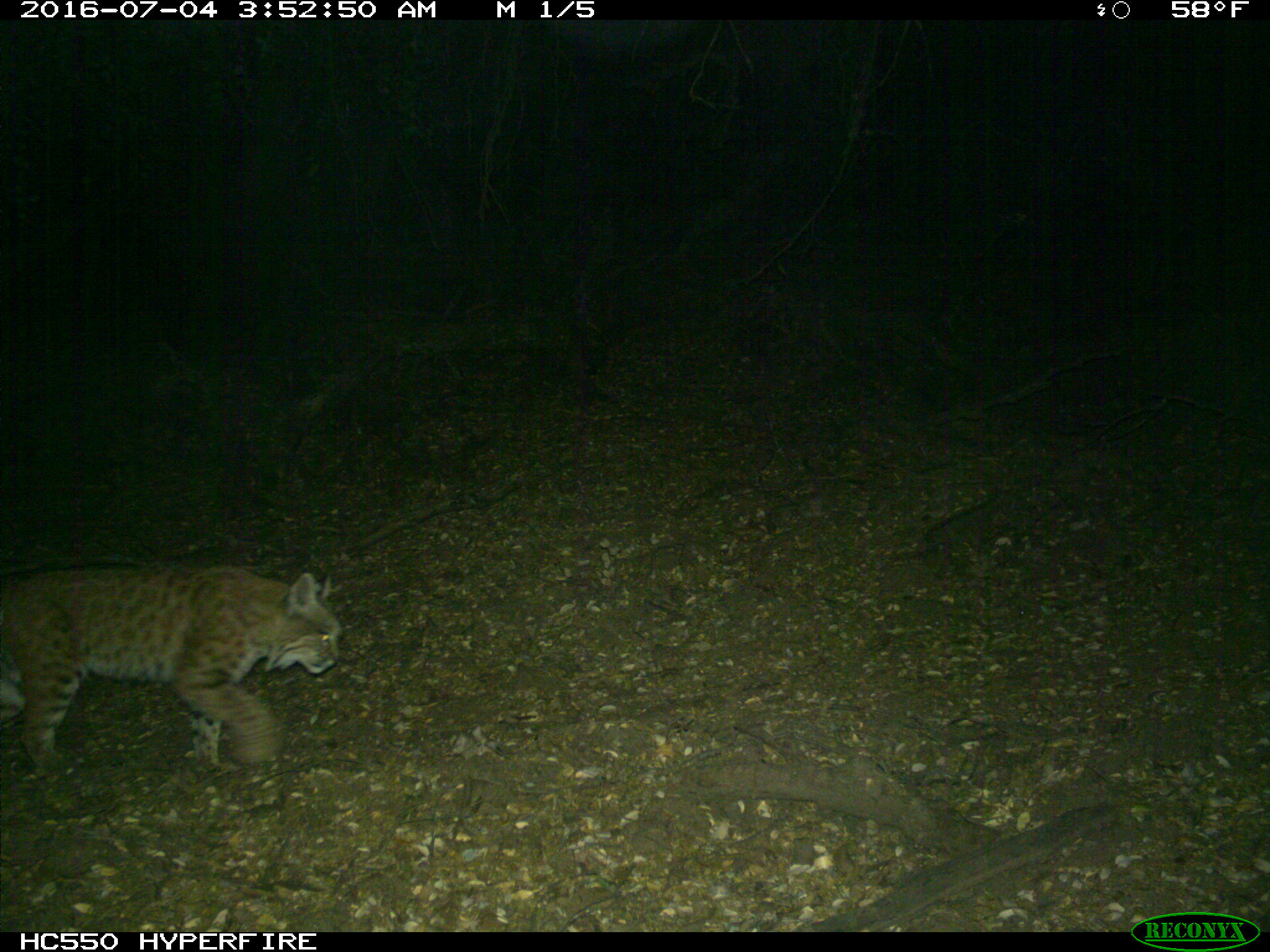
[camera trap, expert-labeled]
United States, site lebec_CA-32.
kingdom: Animalia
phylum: Chordata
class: Mammalia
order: Carnivora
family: Felidae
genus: Lynx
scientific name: Lynx rufus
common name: bobcat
Lynx rufus (bobcat).